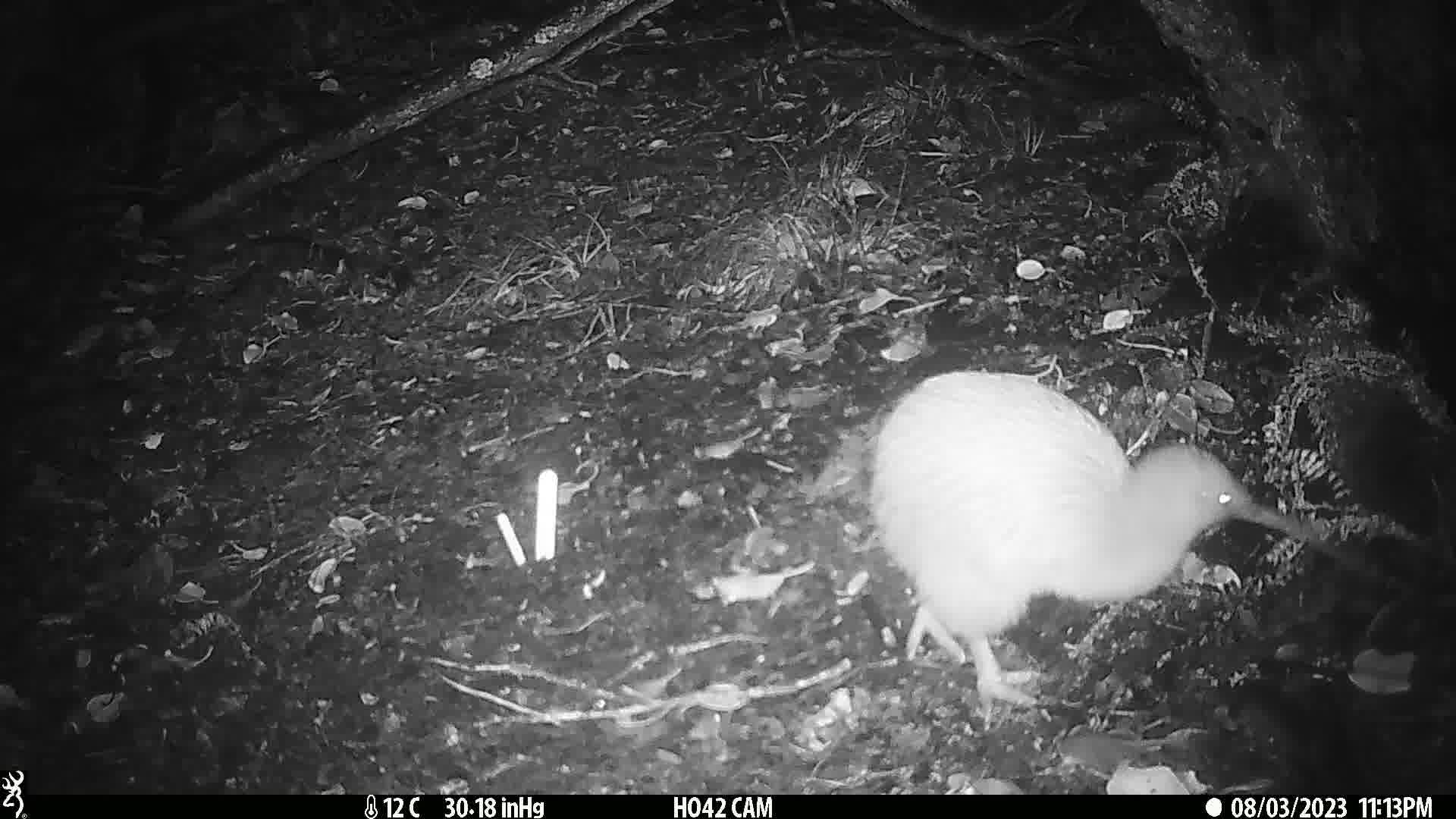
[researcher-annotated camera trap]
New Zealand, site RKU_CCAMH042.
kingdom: Animalia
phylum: Chordata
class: Aves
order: Apterygiformes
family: Apterygidae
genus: Apteryx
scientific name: Apteryx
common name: kiwi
Kiwi (Apteryx).